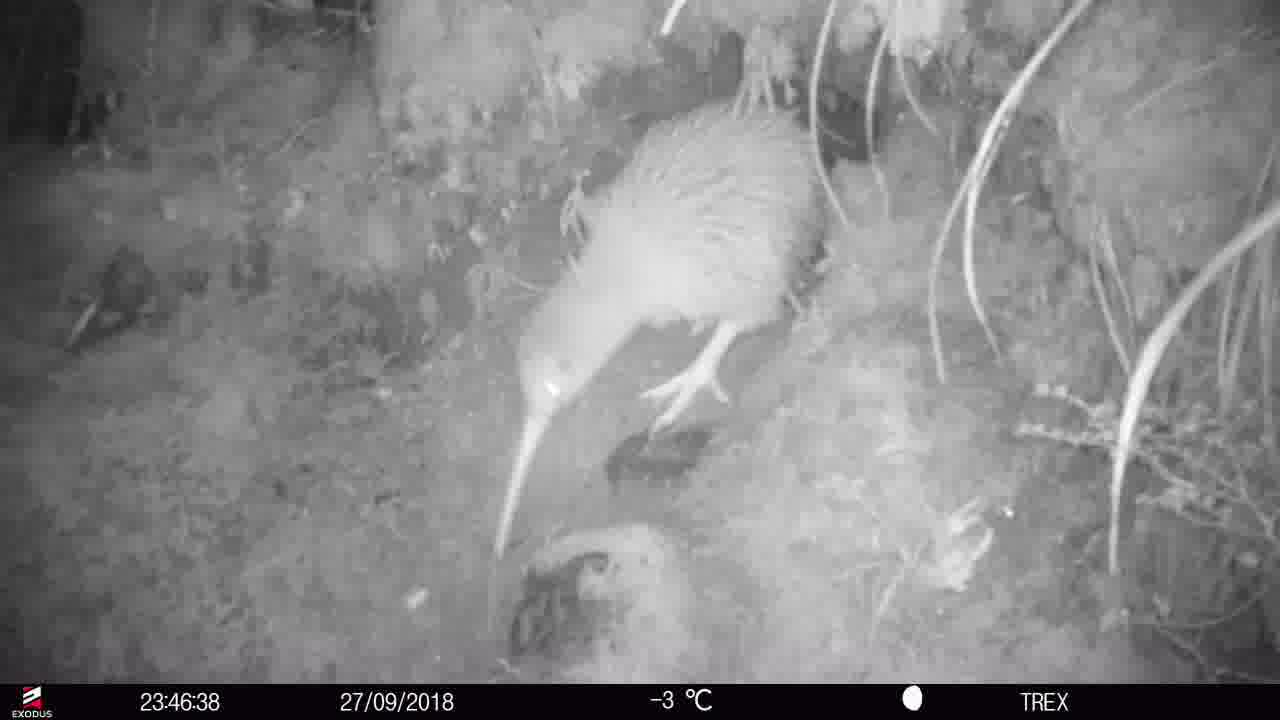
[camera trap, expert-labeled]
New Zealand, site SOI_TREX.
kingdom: Animalia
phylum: Chordata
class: Aves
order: Apterygiformes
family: Apterygidae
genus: Apteryx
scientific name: Apteryx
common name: kiwi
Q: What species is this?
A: Kiwi (Apteryx).